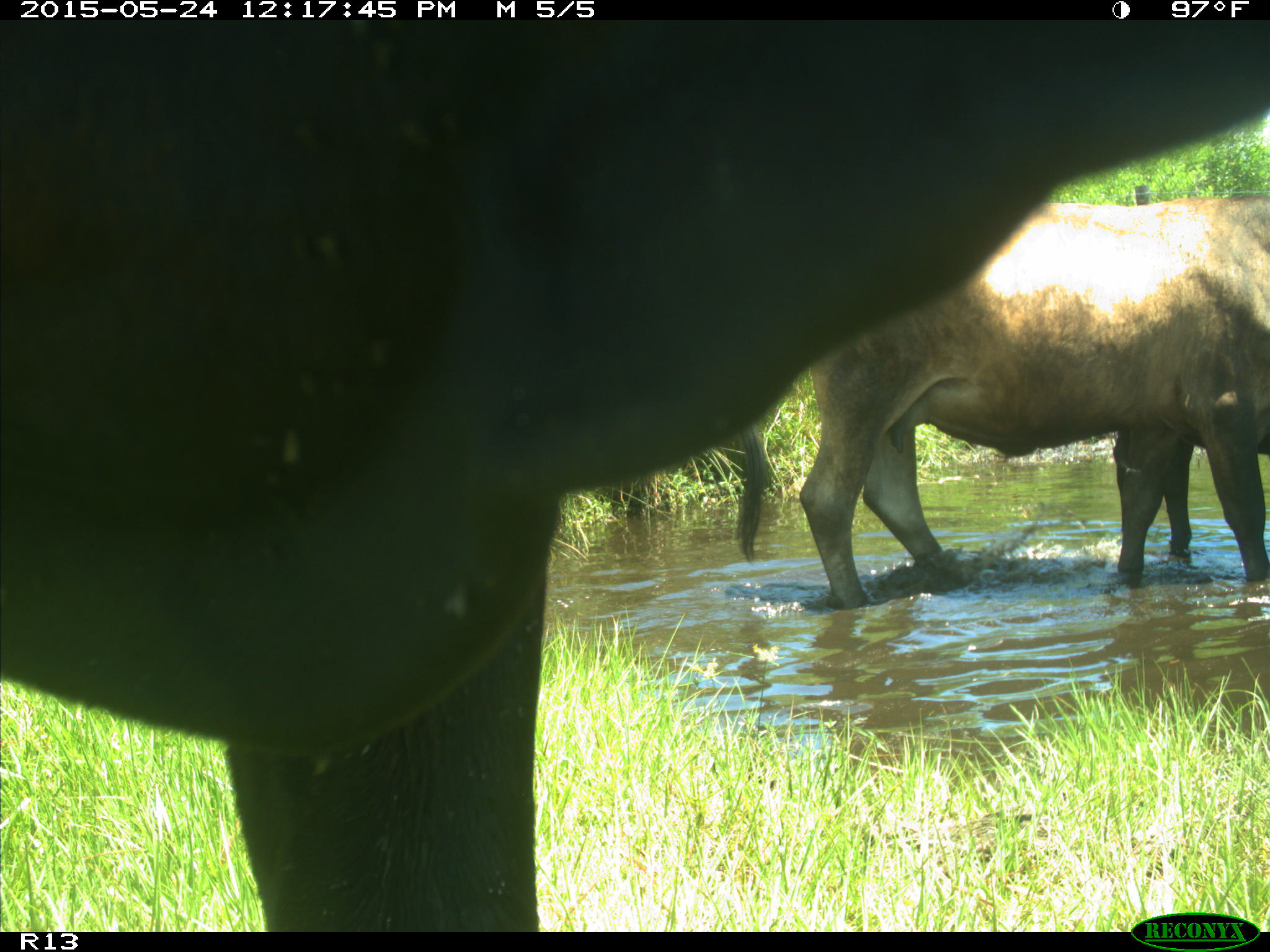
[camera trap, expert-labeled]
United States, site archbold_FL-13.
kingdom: Animalia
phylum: Chordata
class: Mammalia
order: Artiodactyla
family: Bovidae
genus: Bos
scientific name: Bos taurus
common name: domestic cow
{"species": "Bos taurus (domestic cow)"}